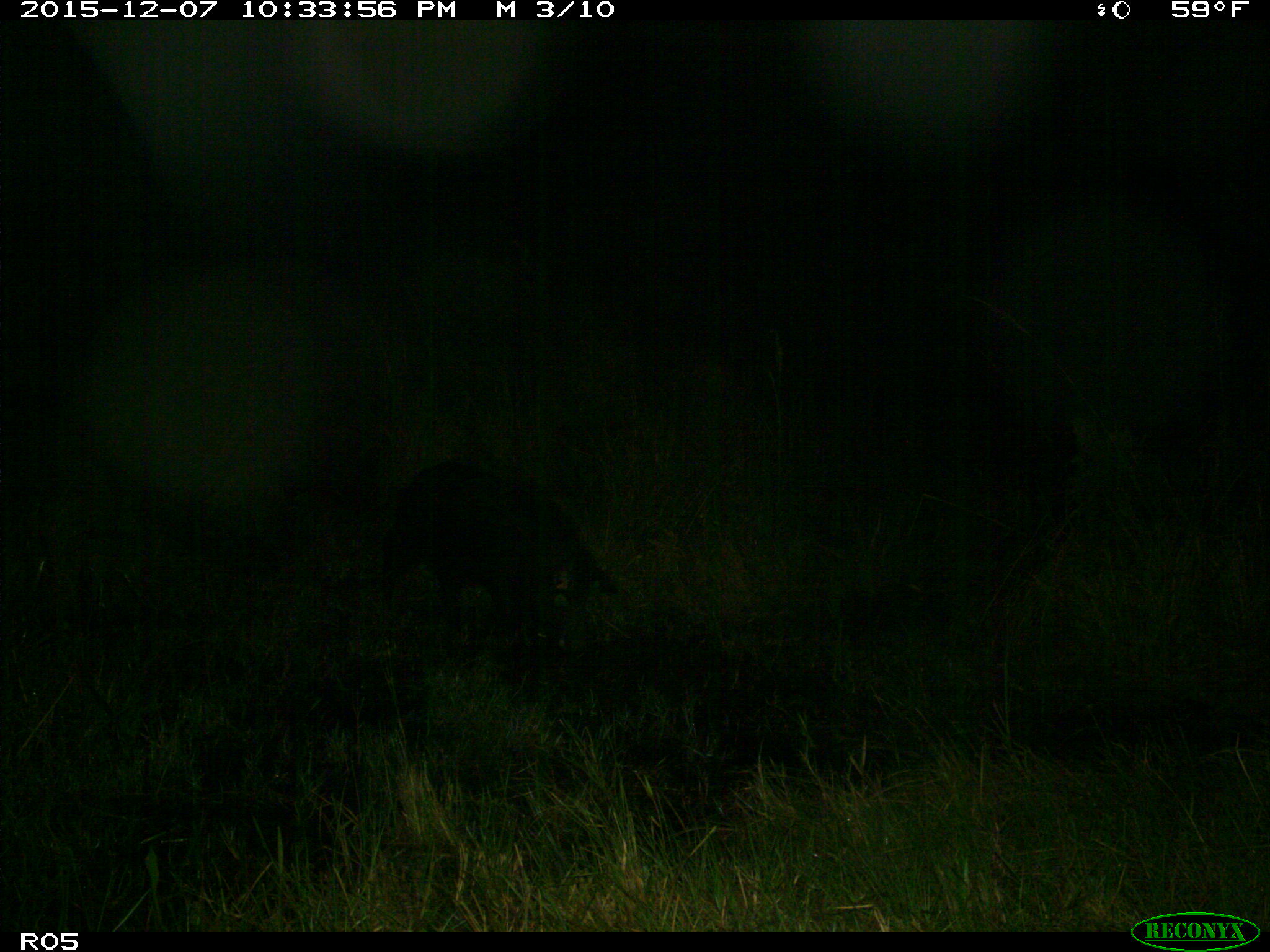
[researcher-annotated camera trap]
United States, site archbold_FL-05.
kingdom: Animalia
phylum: Chordata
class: Mammalia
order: Artiodactyla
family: Suidae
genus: Sus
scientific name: Sus scrofa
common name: wild boar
Sus scrofa (wild boar).